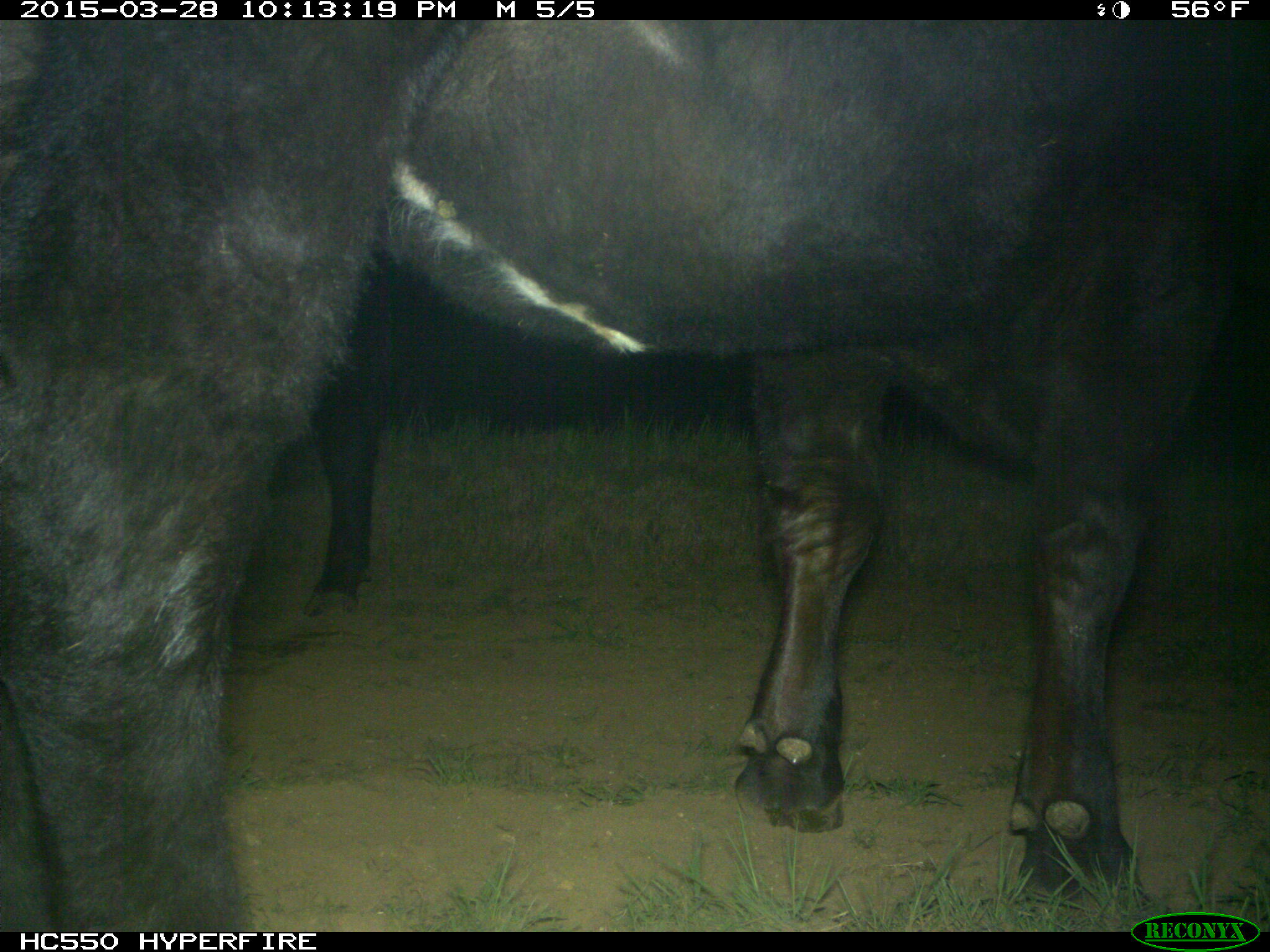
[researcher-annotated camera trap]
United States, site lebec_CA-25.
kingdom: Animalia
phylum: Chordata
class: Mammalia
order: Artiodactyla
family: Bovidae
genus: Bos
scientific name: Bos taurus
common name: domestic cow